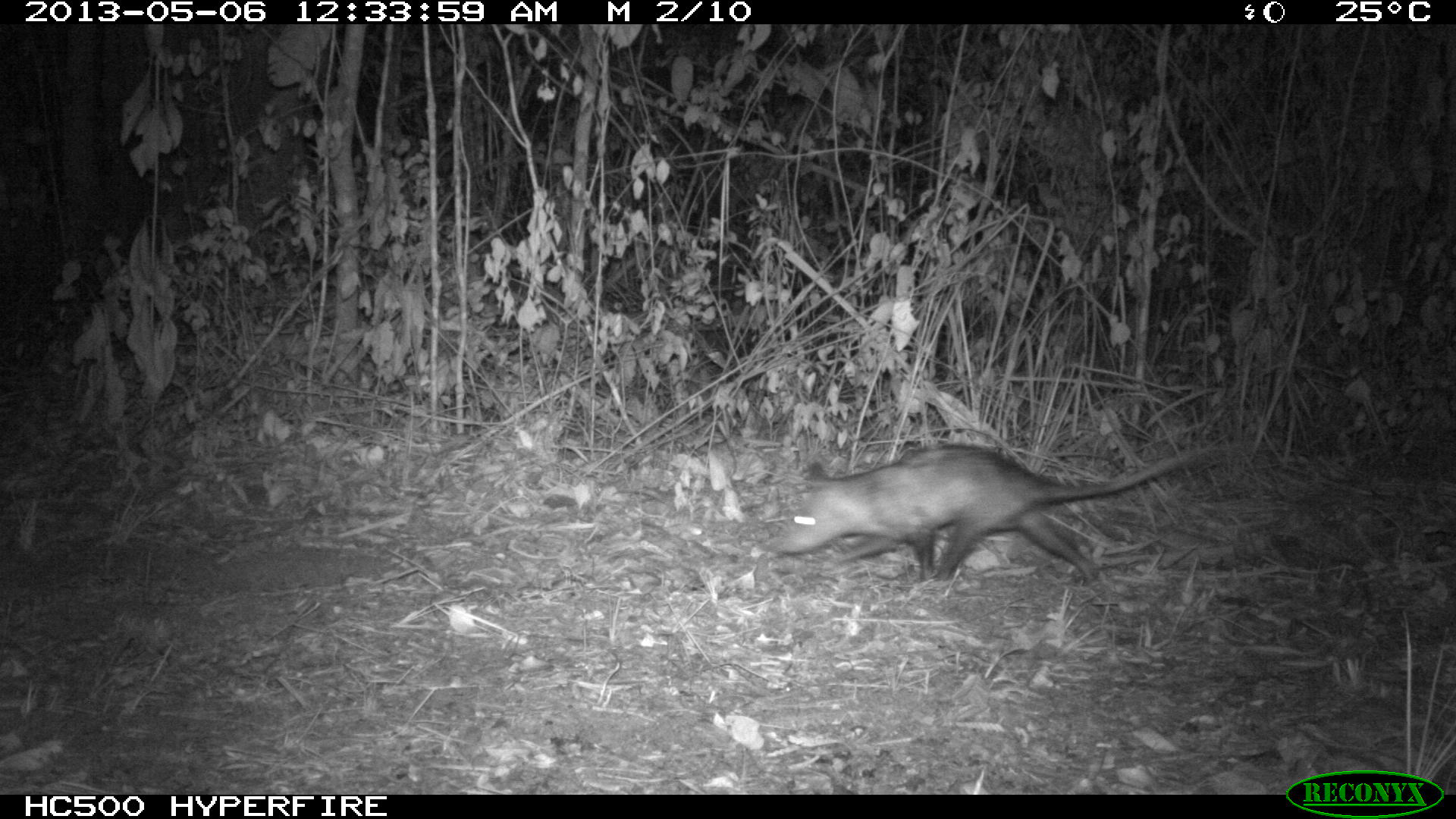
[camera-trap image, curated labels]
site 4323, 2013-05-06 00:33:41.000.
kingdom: Animalia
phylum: Chordata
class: Mammalia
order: Didelphimorphia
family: Didelphidae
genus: Didelphis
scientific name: Didelphis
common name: american opossums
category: didelphis sp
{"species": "didelphis sp (american opossums) (Didelphis)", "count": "1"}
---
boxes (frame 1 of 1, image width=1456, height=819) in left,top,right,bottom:
didelphis sp: 773,442,1233,586